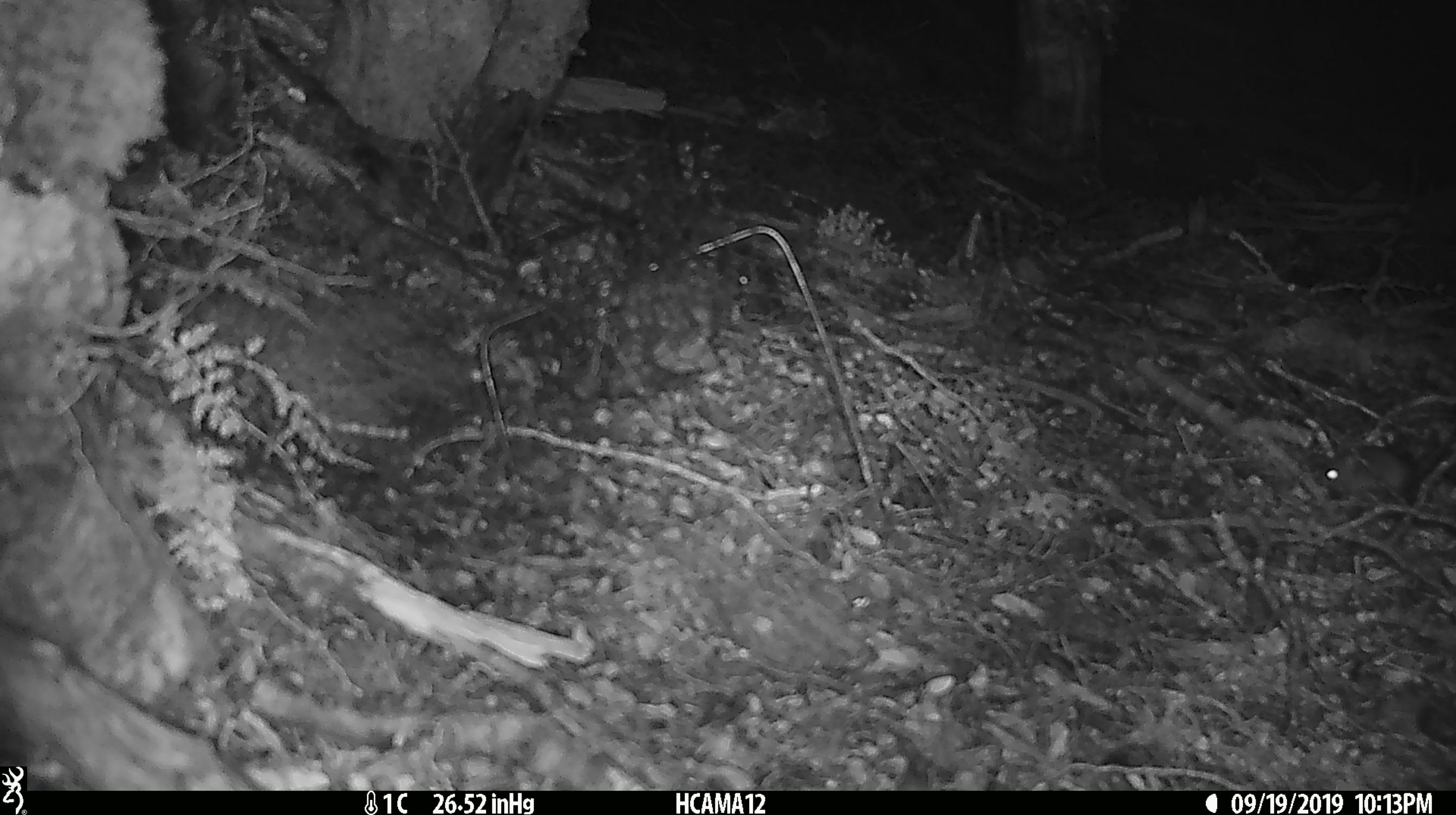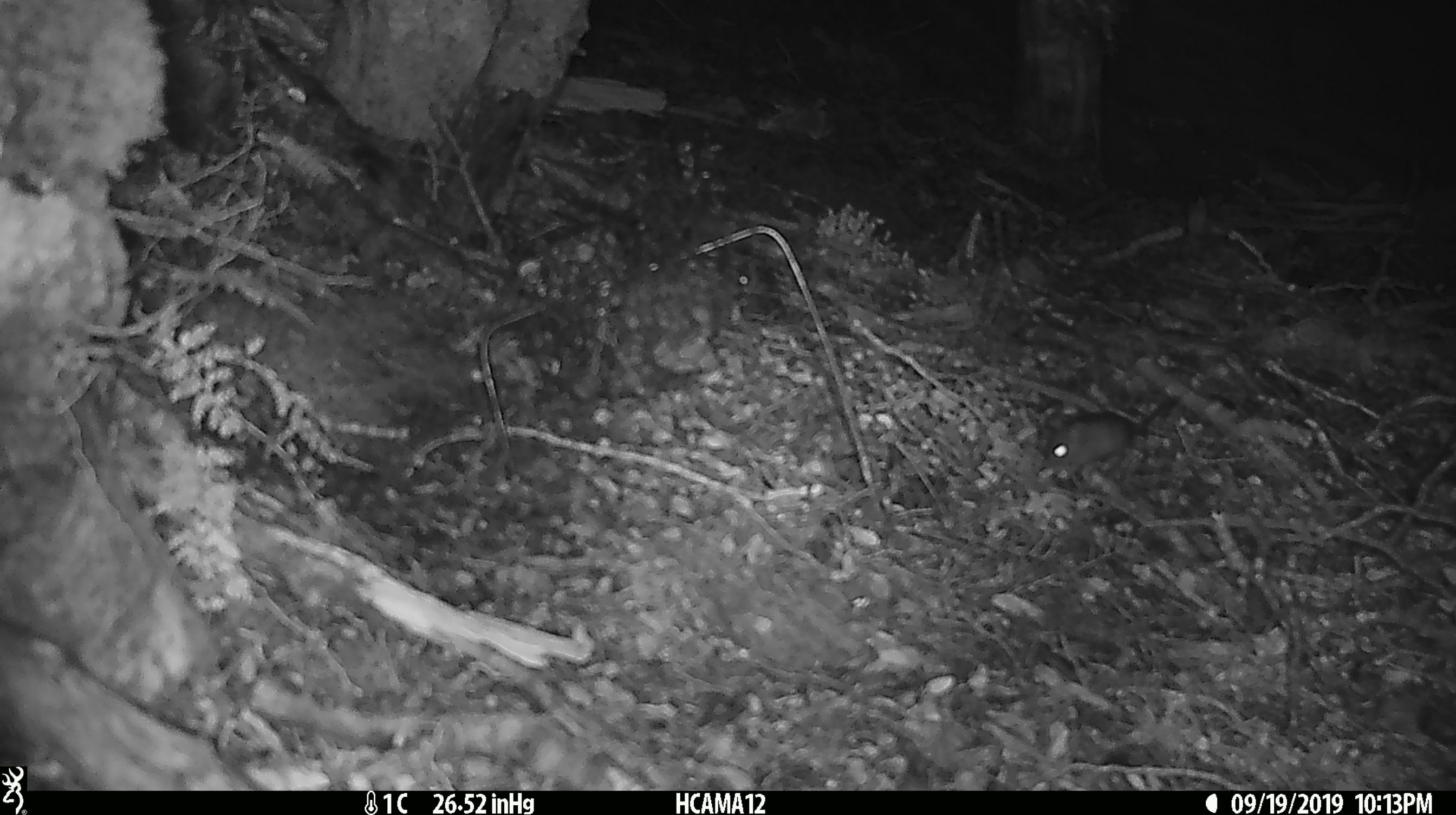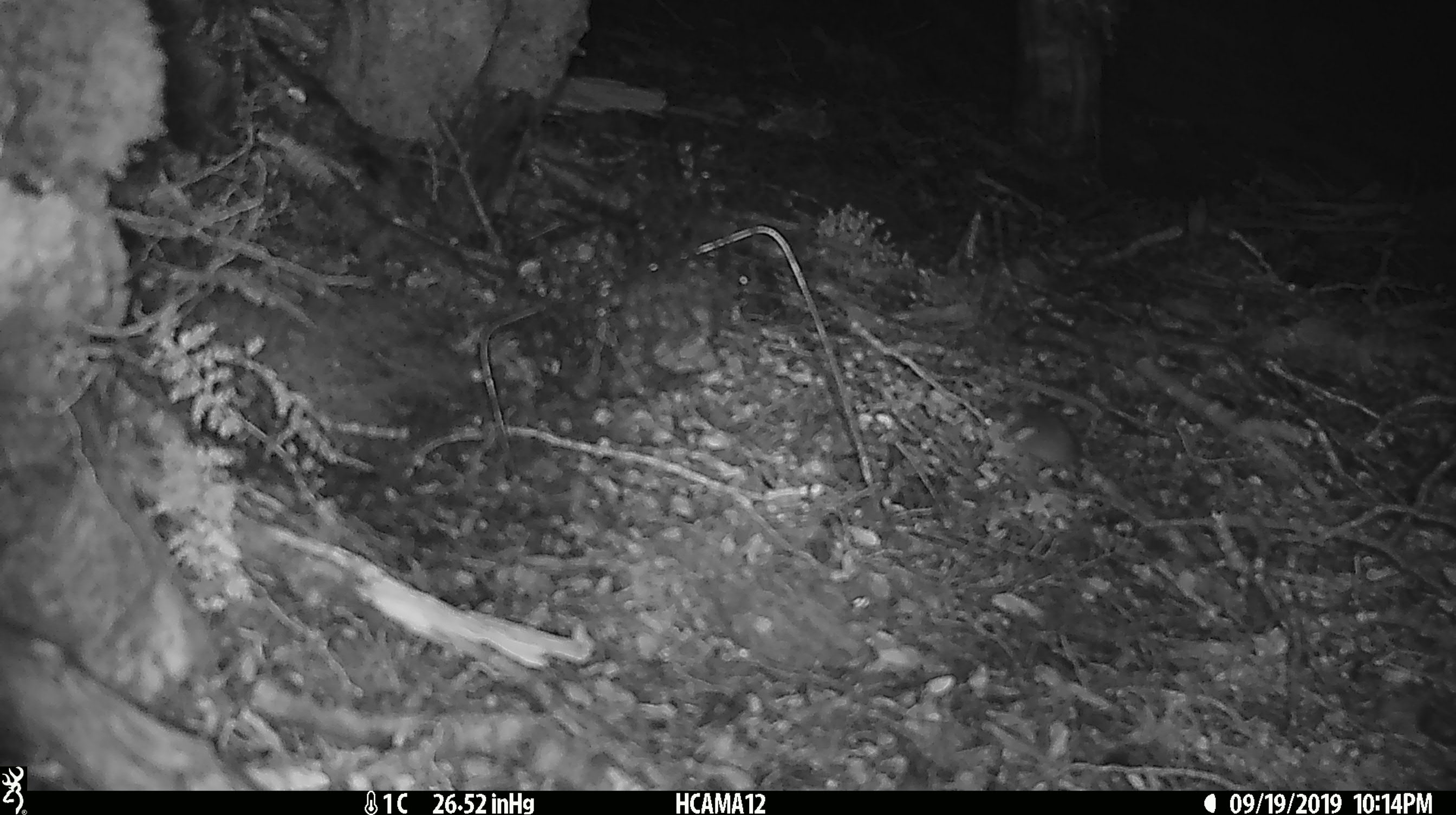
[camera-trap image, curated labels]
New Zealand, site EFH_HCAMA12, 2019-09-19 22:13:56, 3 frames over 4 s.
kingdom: Animalia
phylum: Chordata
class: Mammalia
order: Rodentia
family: Muridae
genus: Mus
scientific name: Mus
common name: mouse